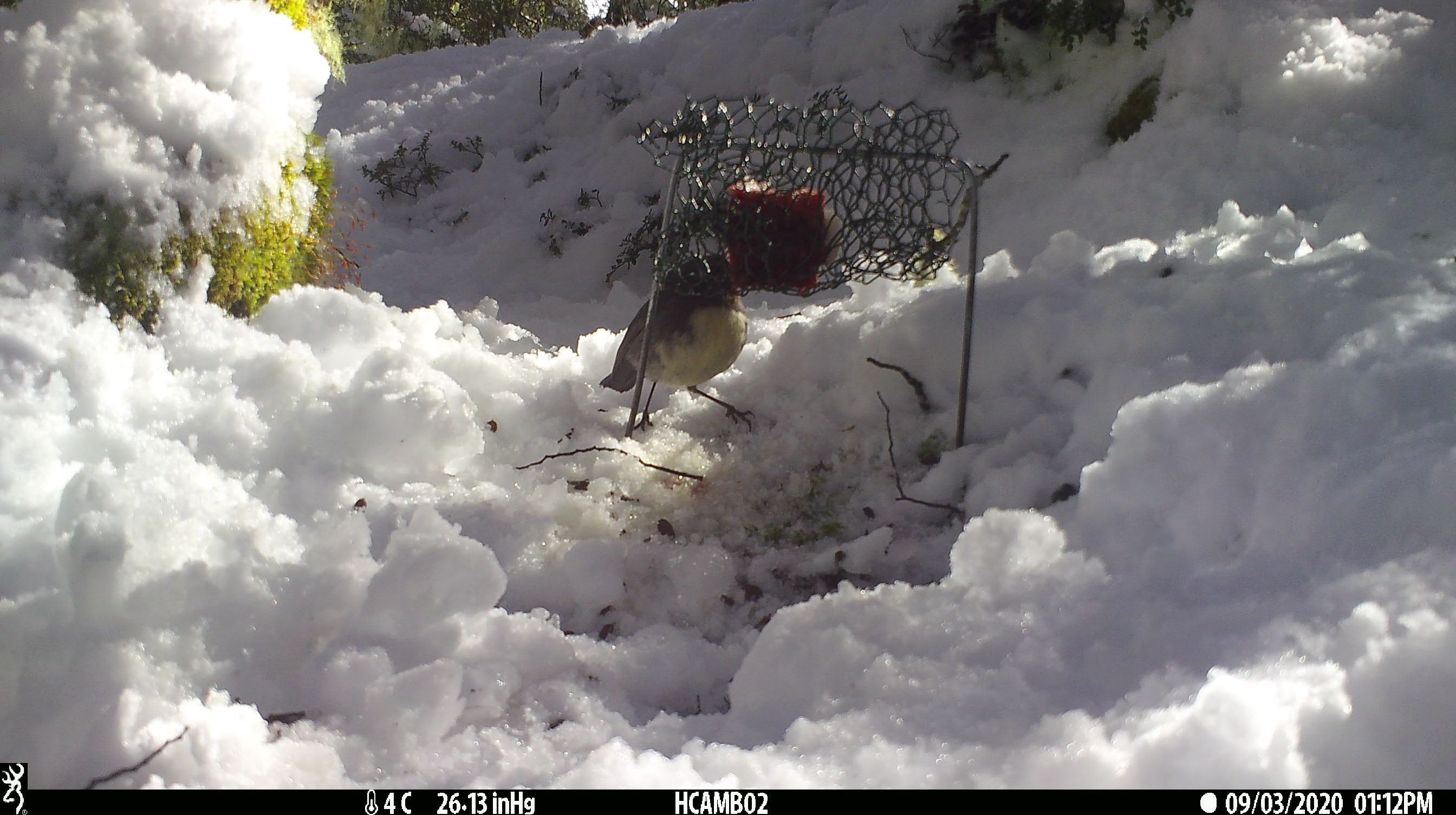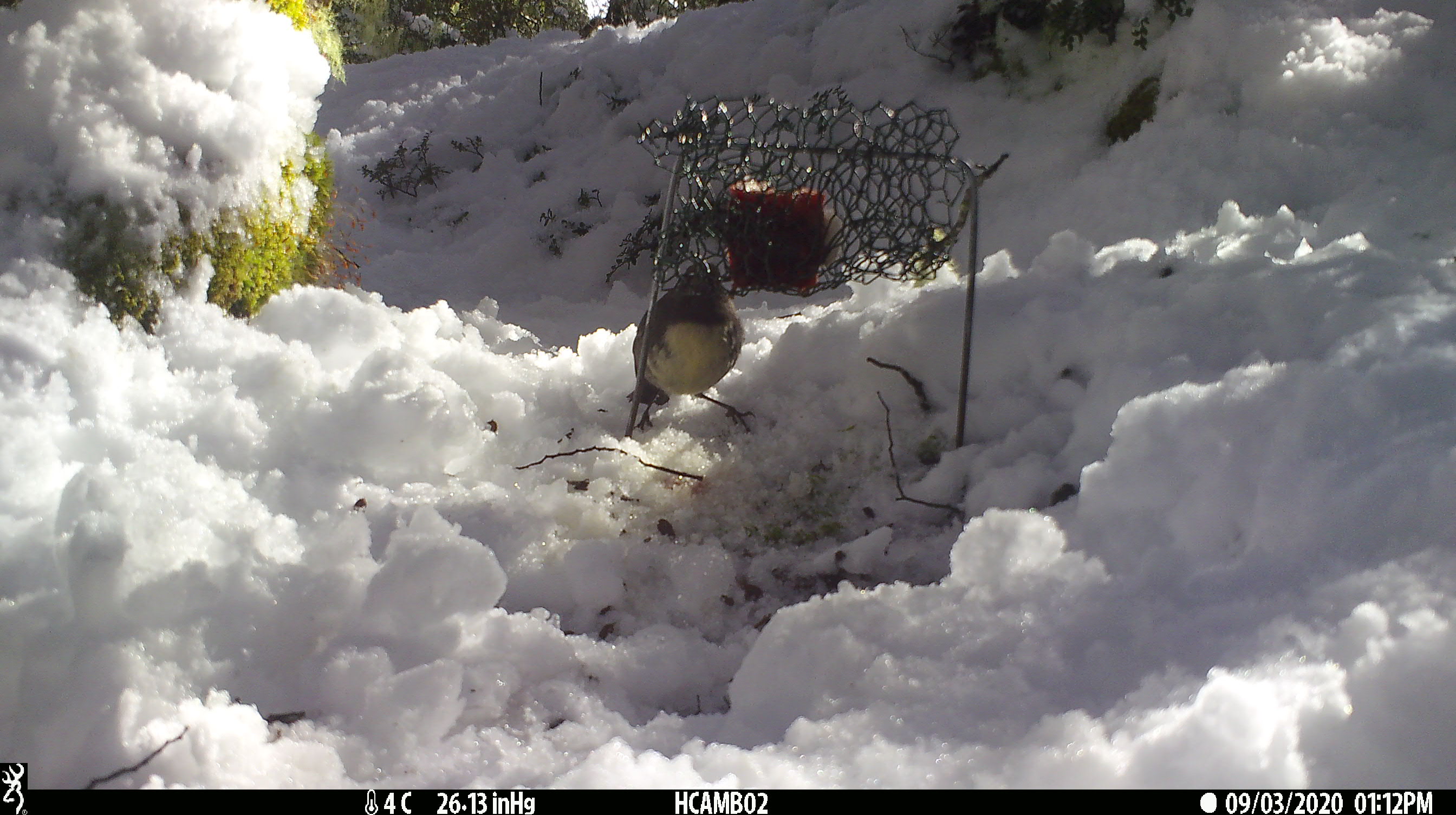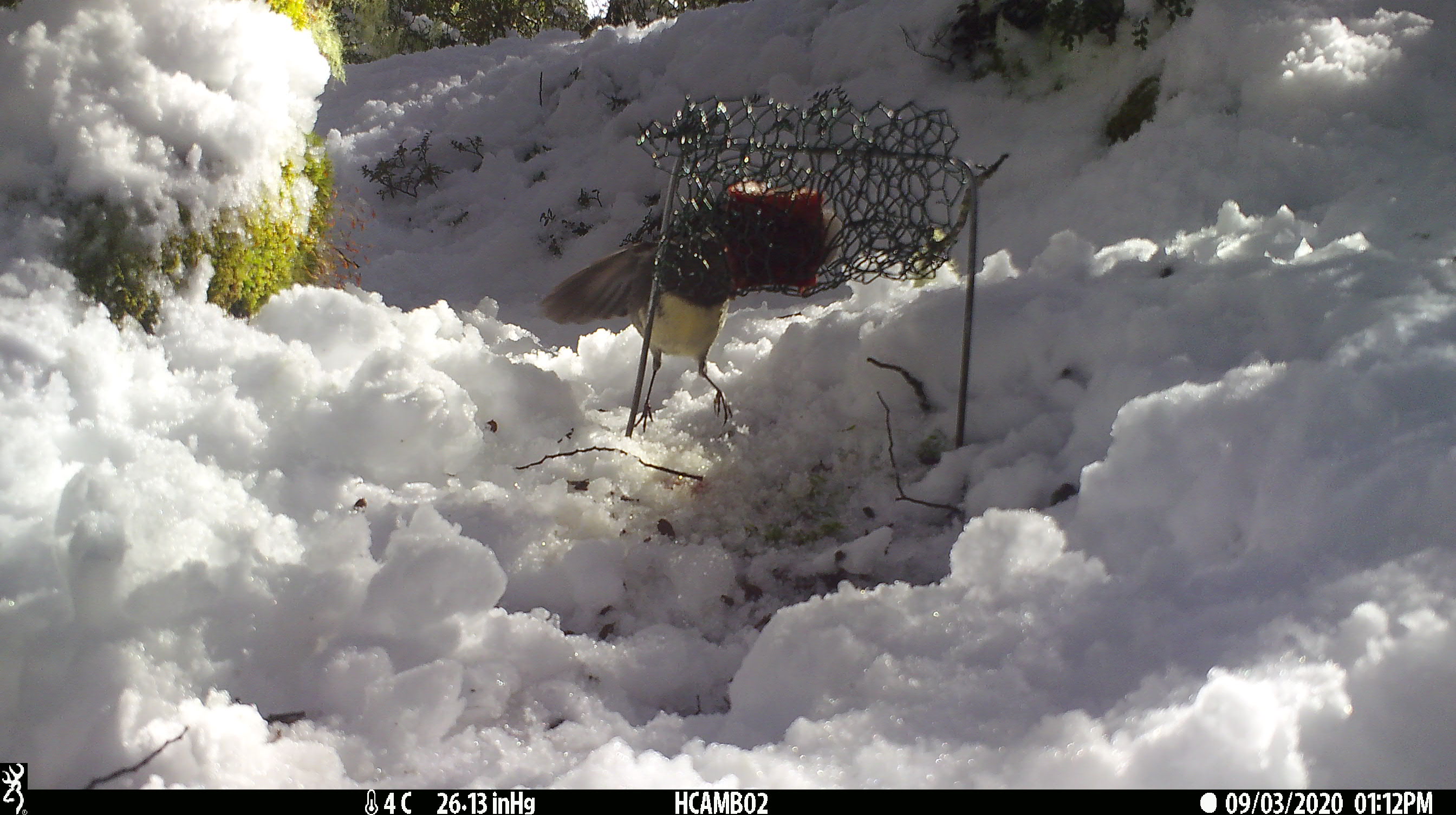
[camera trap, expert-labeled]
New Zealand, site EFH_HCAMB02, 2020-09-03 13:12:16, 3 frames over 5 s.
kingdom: Animalia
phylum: Chordata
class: Aves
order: Passeriformes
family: Petroicidae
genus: Petroica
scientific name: Petroica australis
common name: new zealand robin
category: robin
Robin (new zealand robin) (Petroica australis).